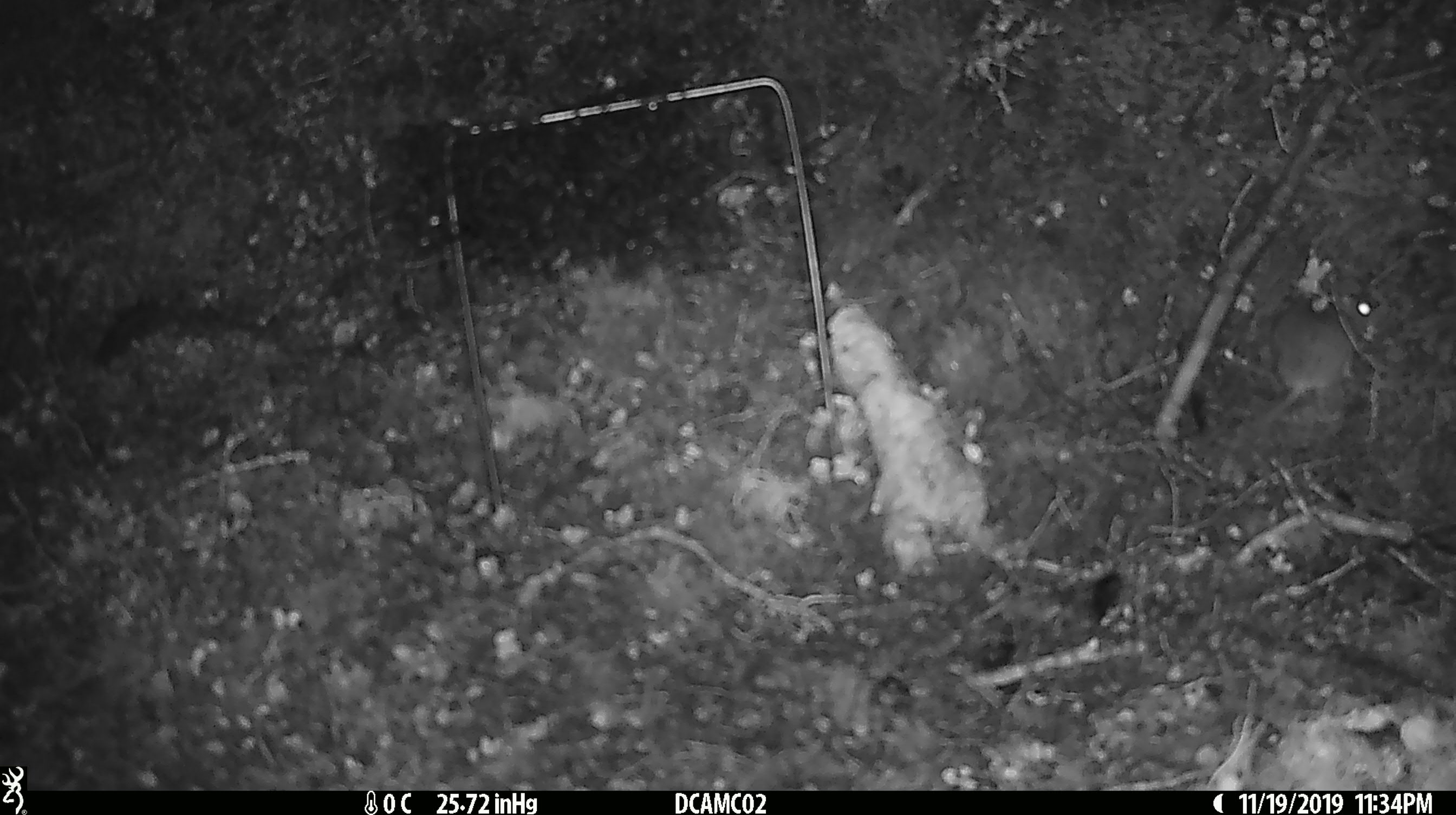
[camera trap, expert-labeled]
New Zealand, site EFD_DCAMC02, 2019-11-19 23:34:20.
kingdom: Animalia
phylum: Chordata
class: Mammalia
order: Rodentia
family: Muridae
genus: Mus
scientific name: Mus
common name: mouse